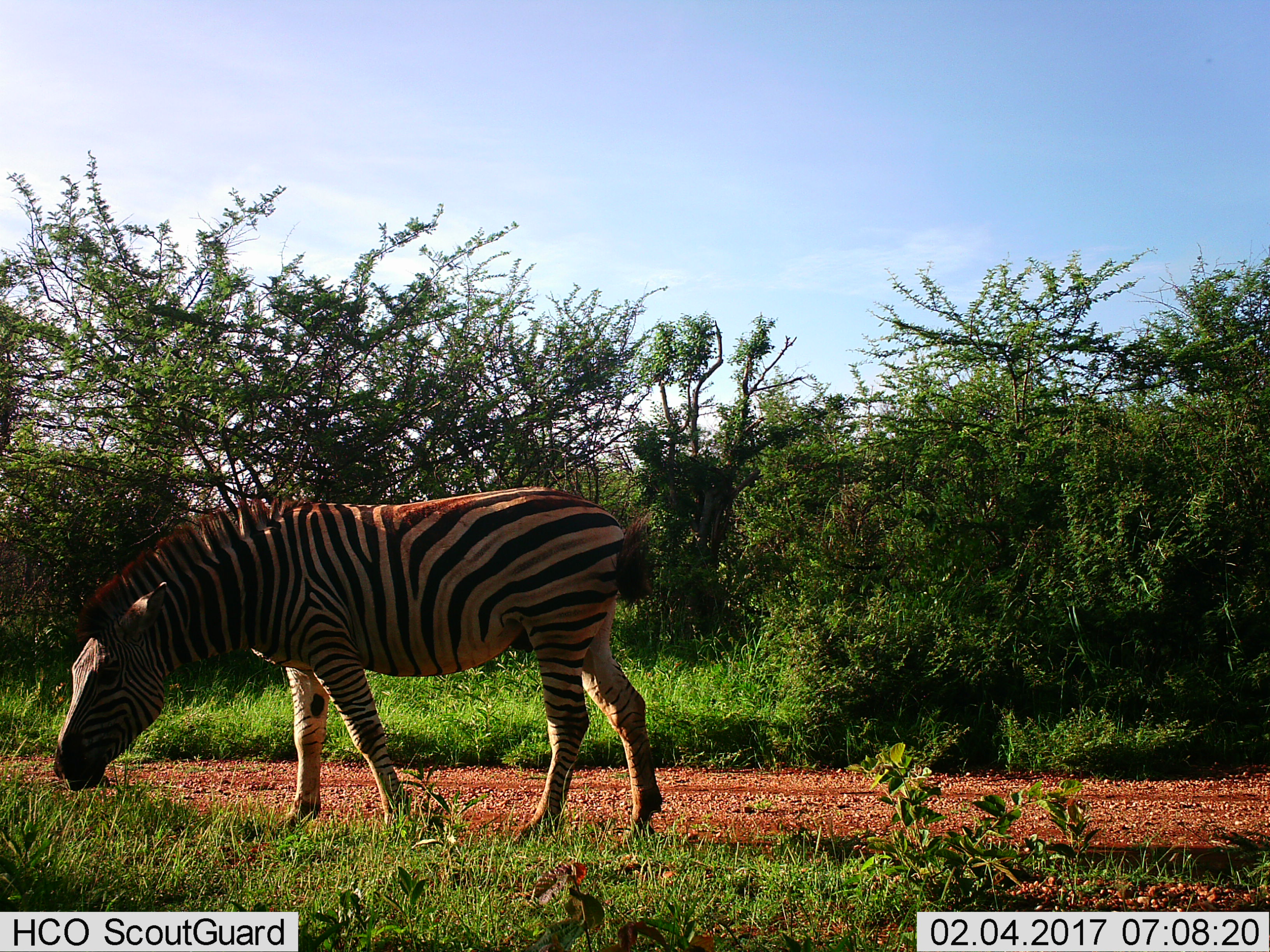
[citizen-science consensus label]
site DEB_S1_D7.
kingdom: Animalia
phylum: Chordata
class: Mammalia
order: Perissodactyla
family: Equidae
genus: Equus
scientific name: Equus quagga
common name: plains zebra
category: zebraplains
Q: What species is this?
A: Zebraplains (plains zebra) (Equus quagga).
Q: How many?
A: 1.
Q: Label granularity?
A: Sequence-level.